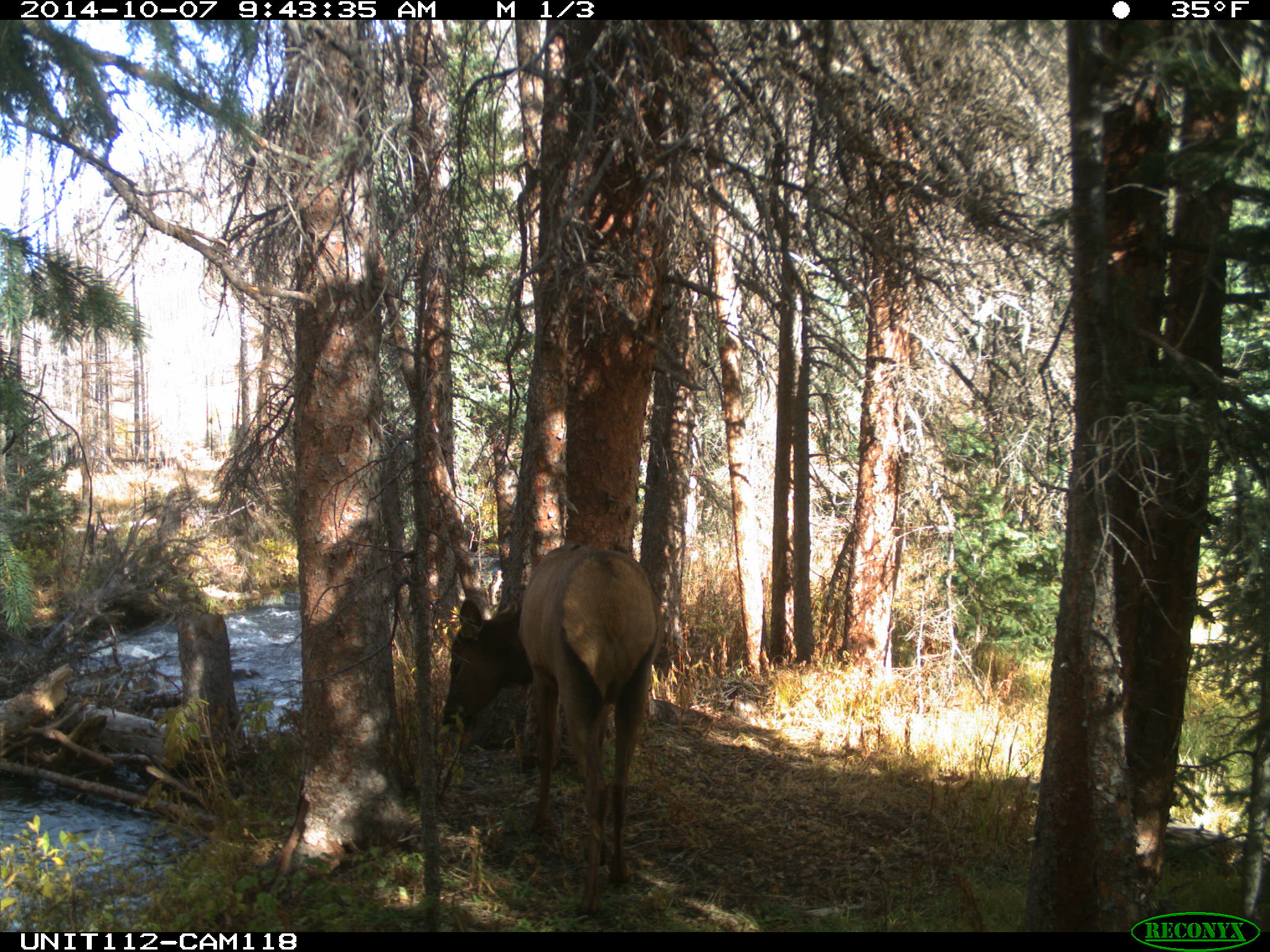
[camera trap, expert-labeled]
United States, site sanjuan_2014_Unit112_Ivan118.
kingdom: Animalia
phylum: Chordata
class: Mammalia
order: Artiodactyla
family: Cervidae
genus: Cervus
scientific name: Cervus elaphus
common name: red deer